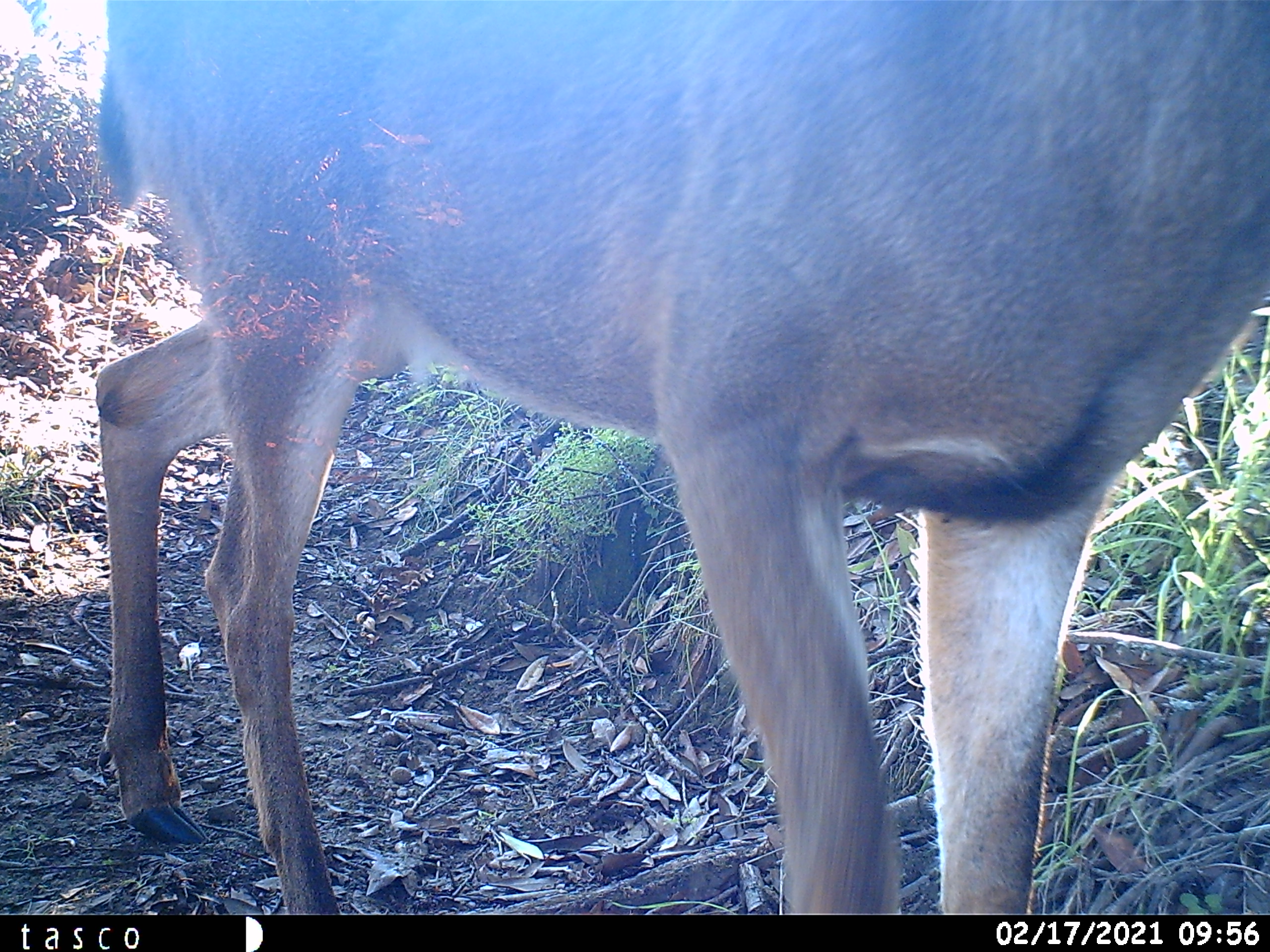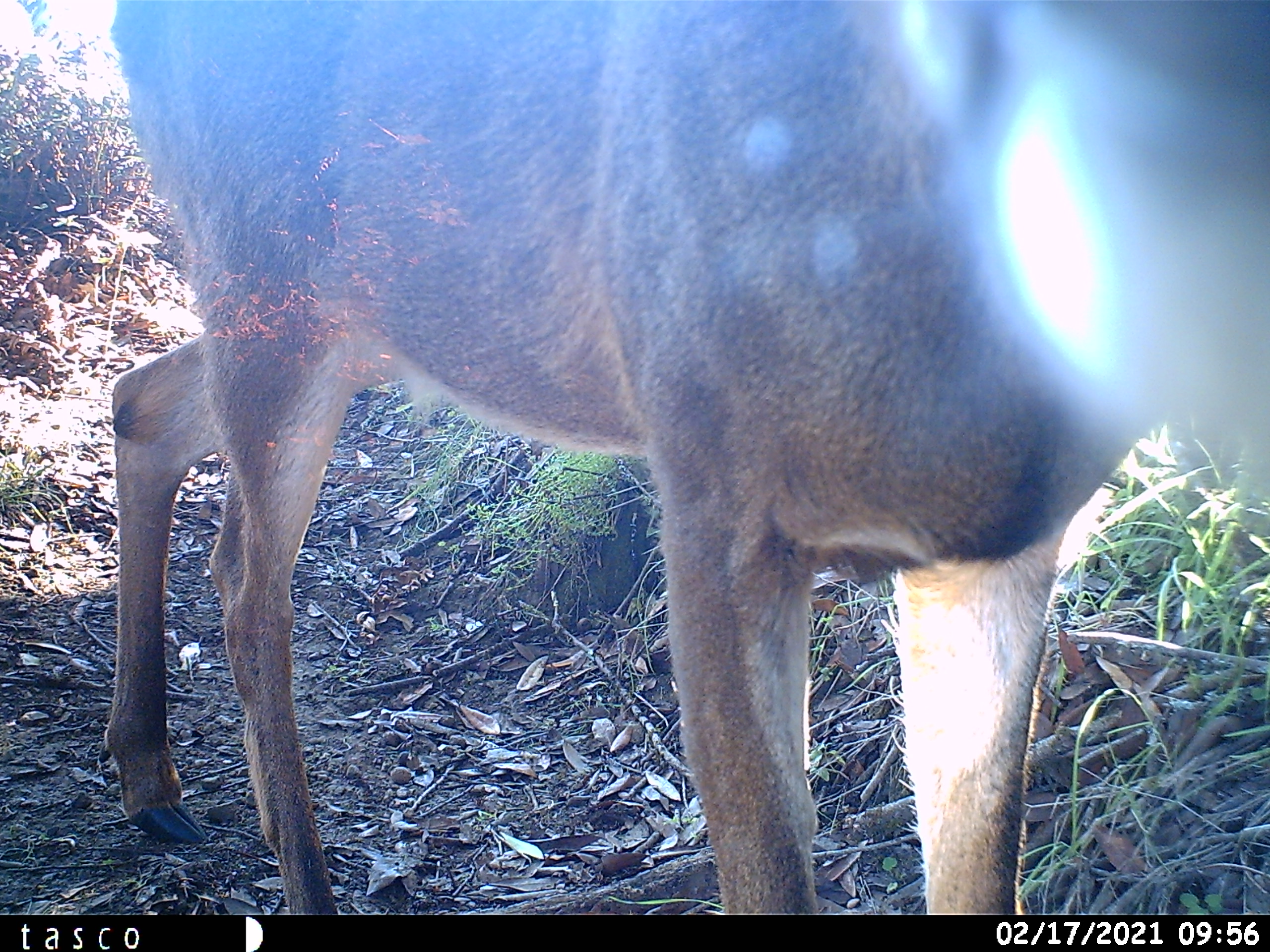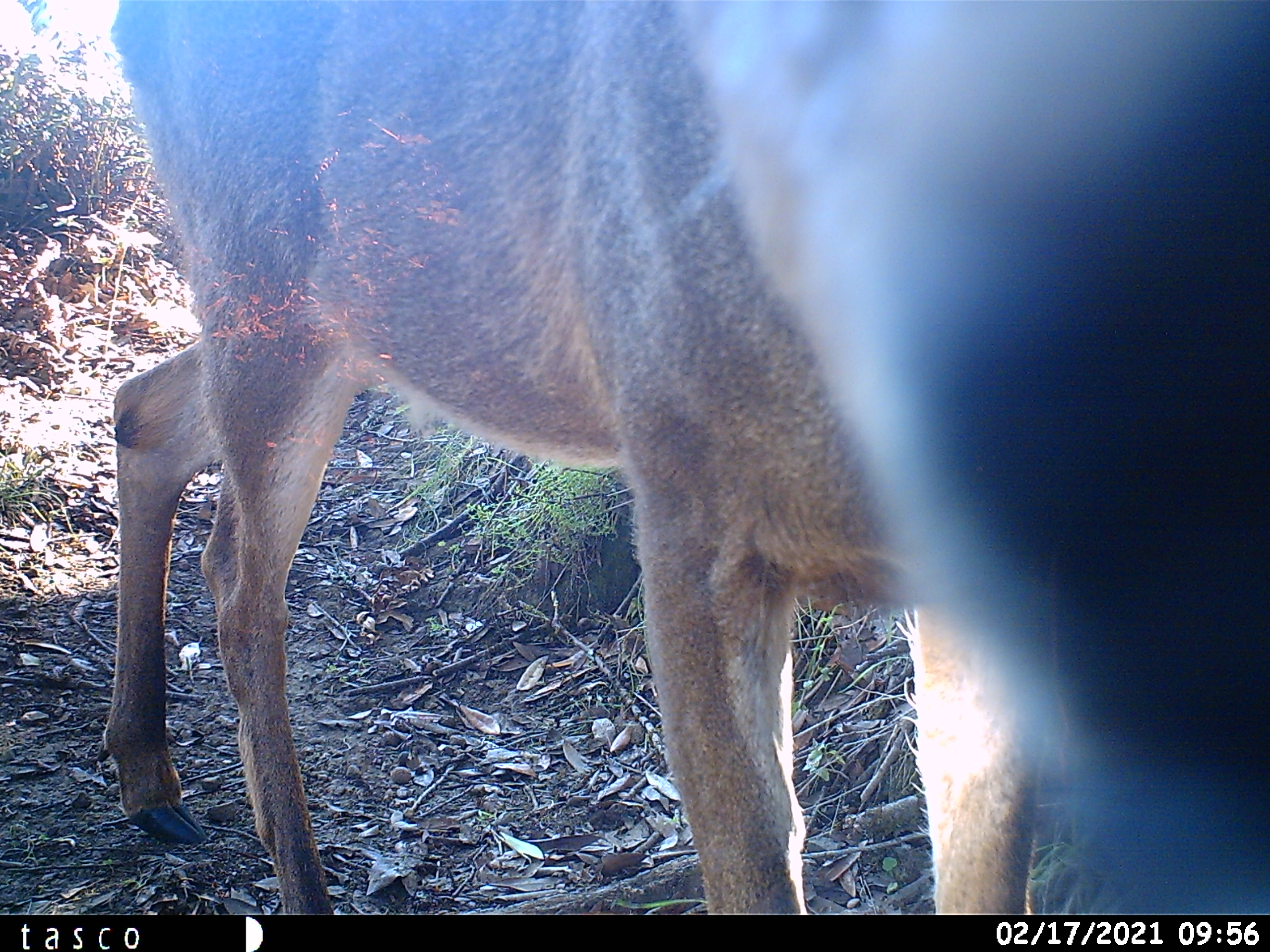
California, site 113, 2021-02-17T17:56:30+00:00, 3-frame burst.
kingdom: Animalia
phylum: Chordata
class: Mammalia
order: Artiodactyla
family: Cervidae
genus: Odocoileus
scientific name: Odocoileus hemionus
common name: mule deer